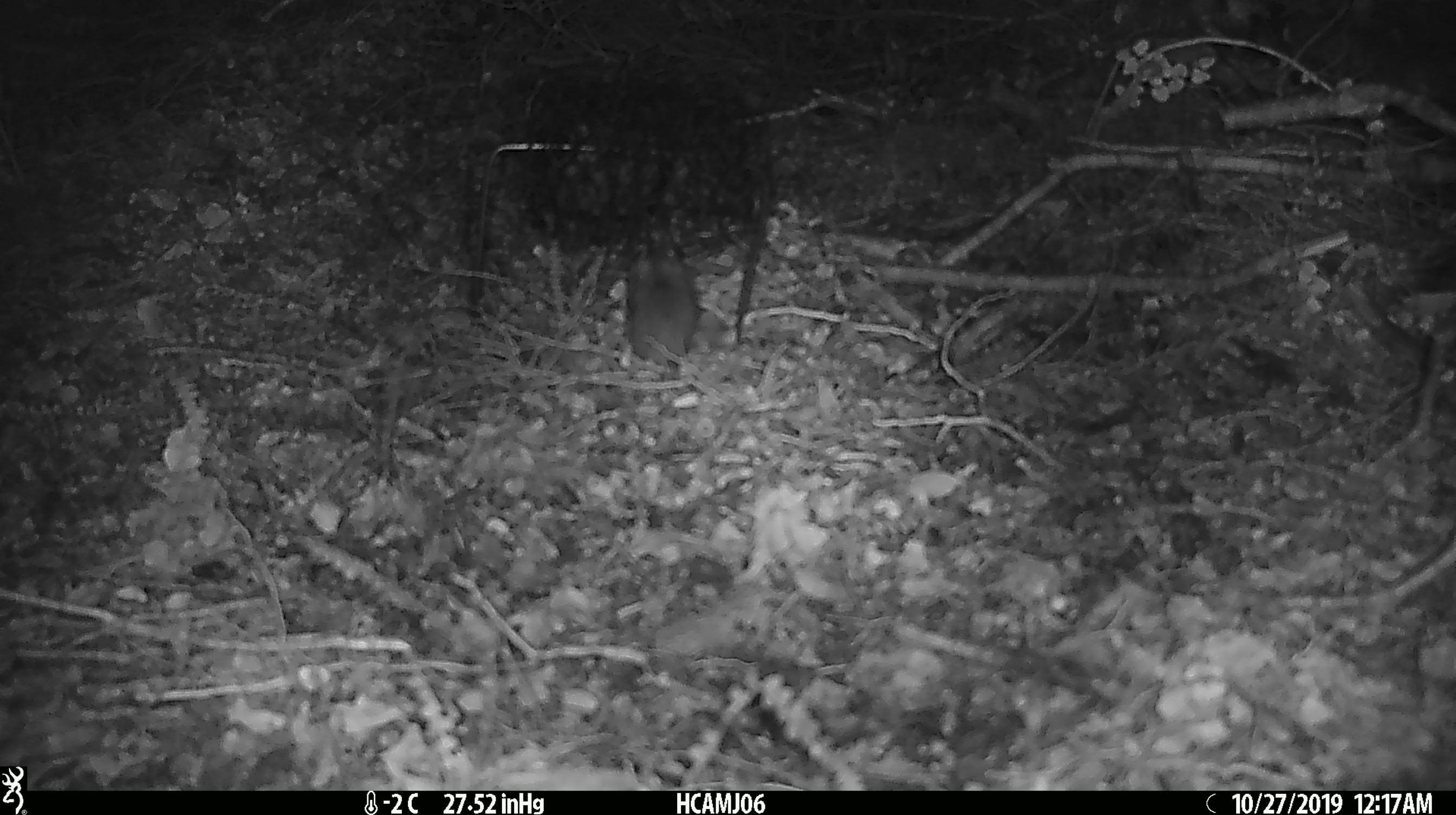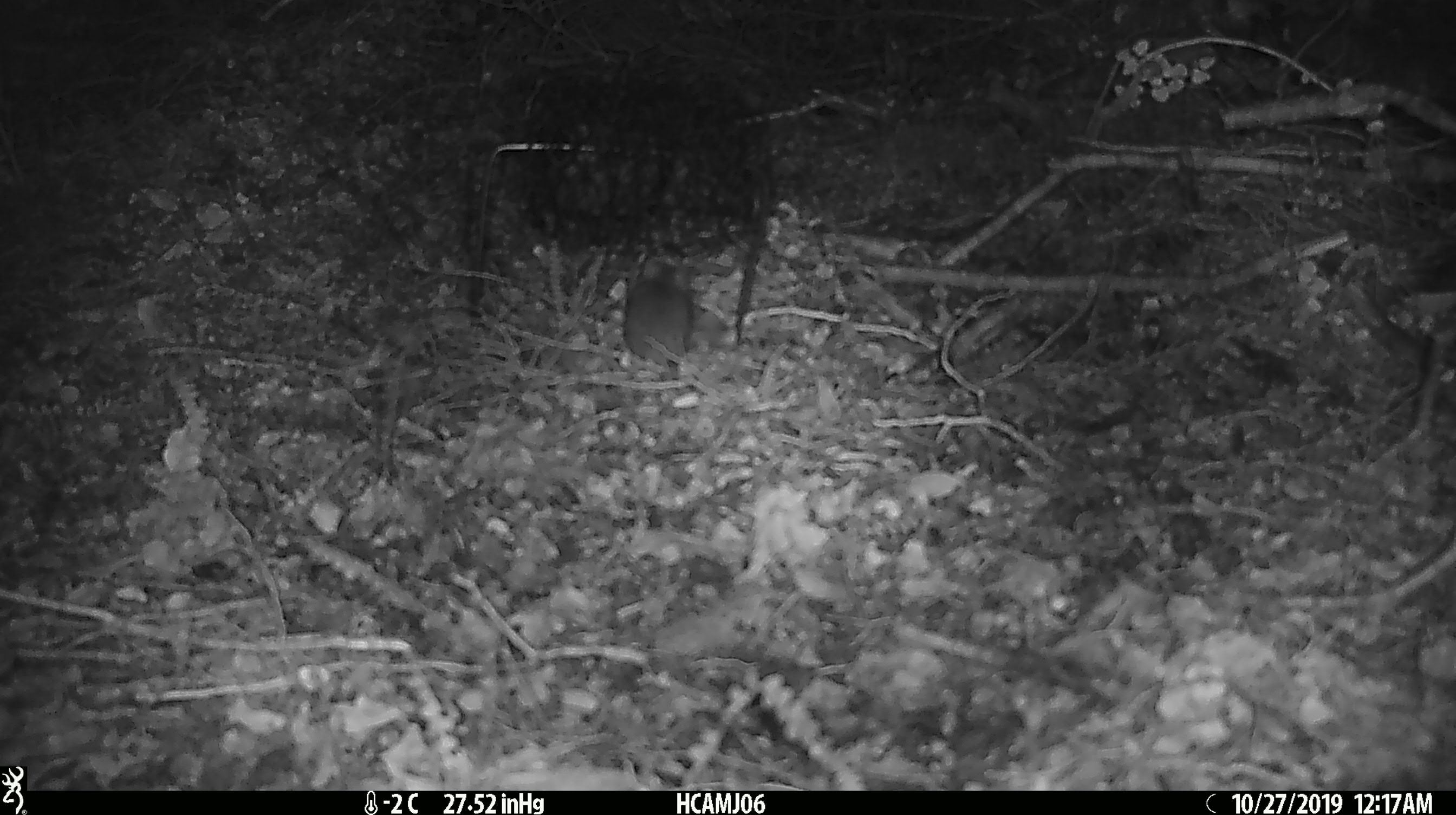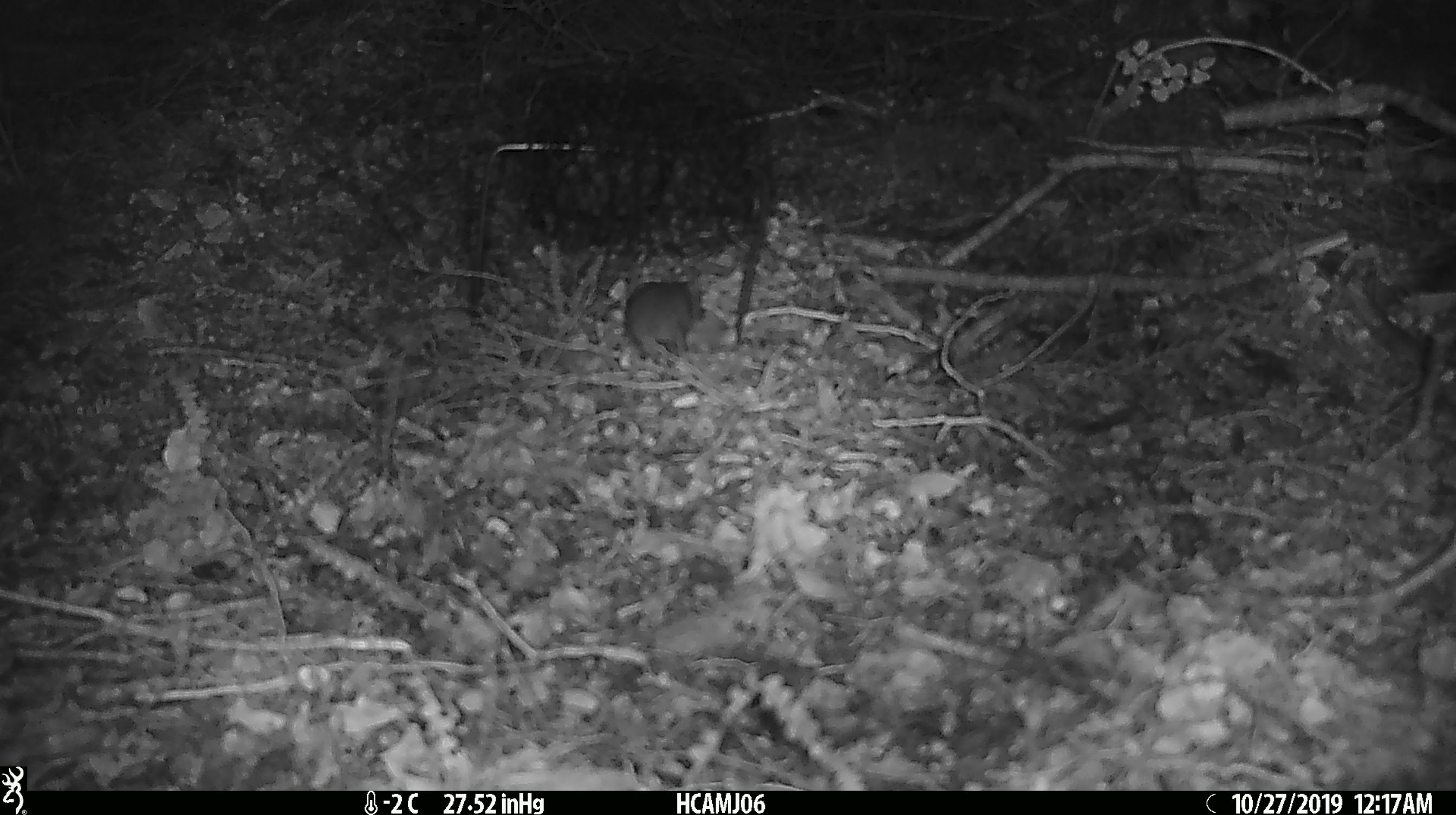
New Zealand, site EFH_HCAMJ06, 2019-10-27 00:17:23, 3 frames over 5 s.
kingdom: Animalia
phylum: Chordata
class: Mammalia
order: Rodentia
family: Muridae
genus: Mus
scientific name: Mus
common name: mouse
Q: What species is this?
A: Mouse (Mus).